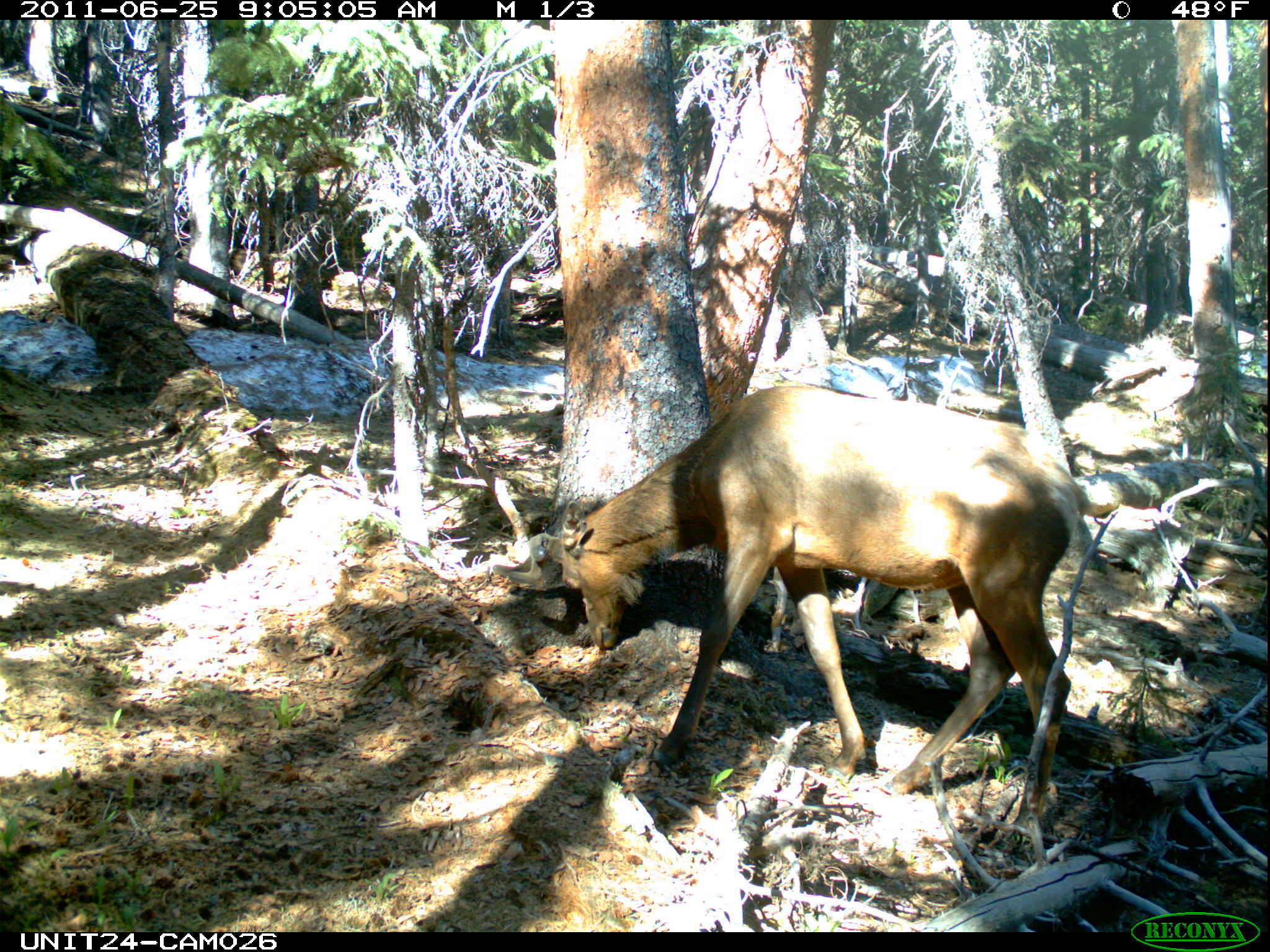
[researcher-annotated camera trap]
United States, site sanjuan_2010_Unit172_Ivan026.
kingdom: Animalia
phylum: Chordata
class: Mammalia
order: Artiodactyla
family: Cervidae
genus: Cervus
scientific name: Cervus elaphus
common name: red deer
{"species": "Cervus elaphus (red deer)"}